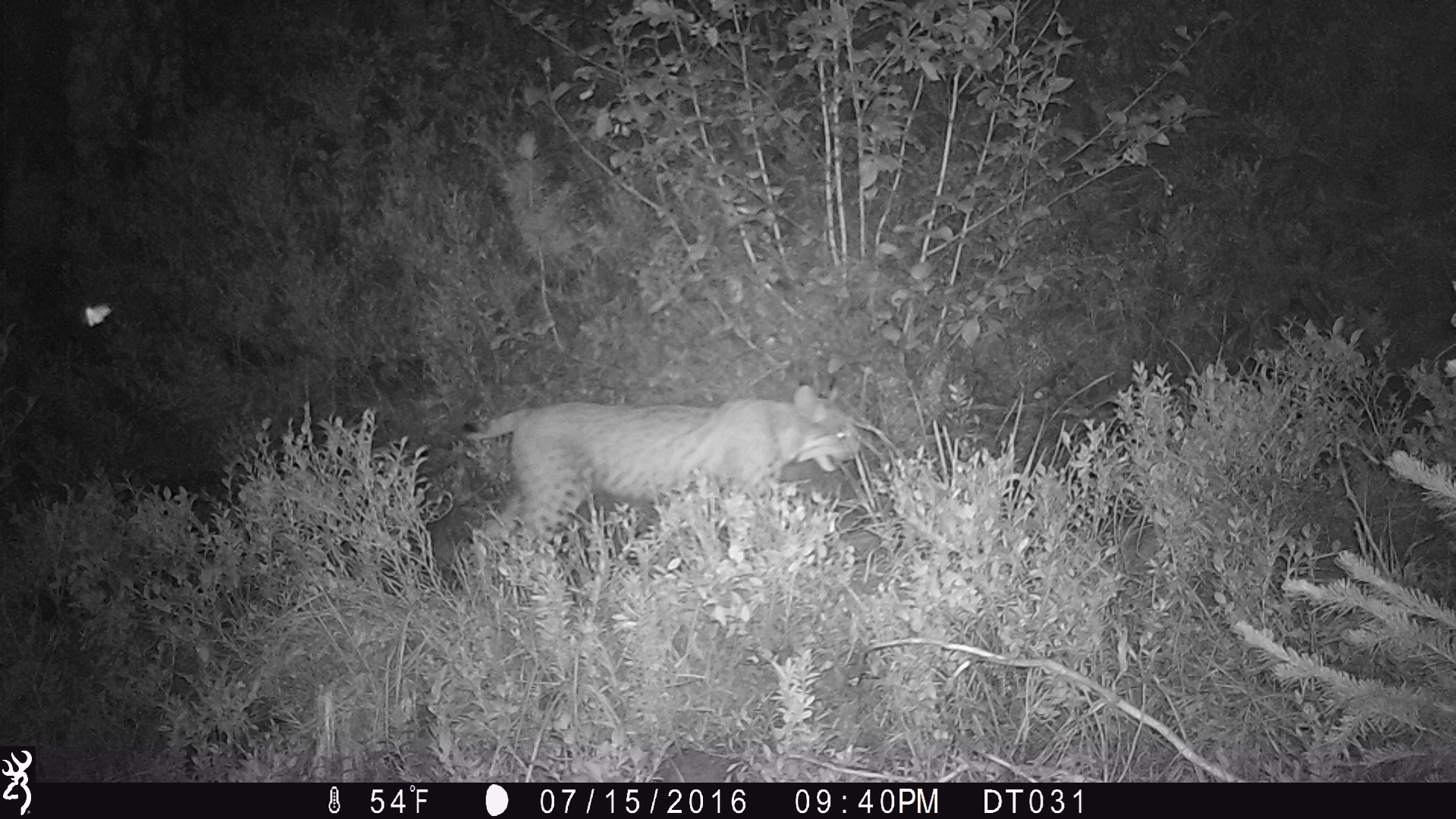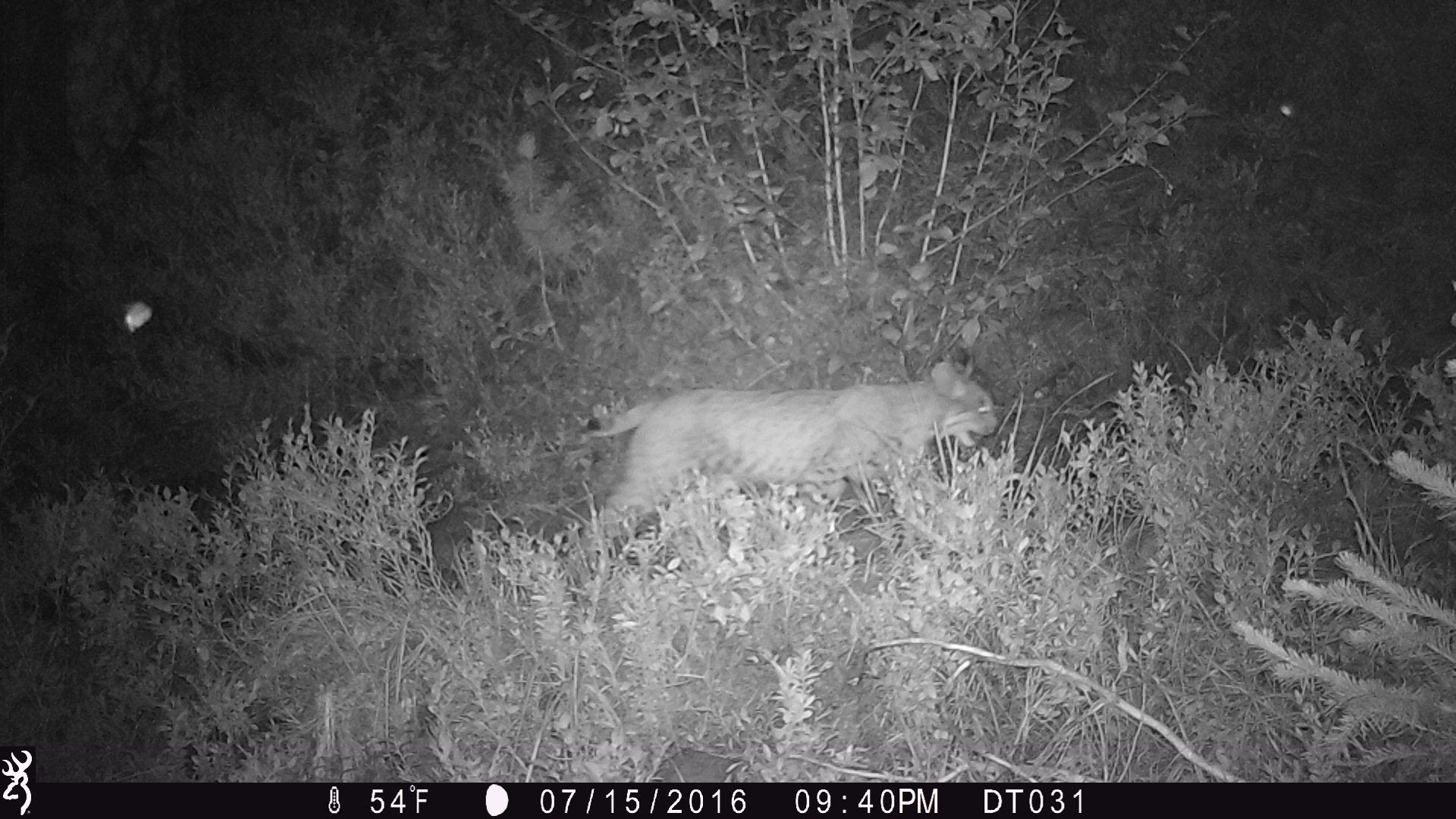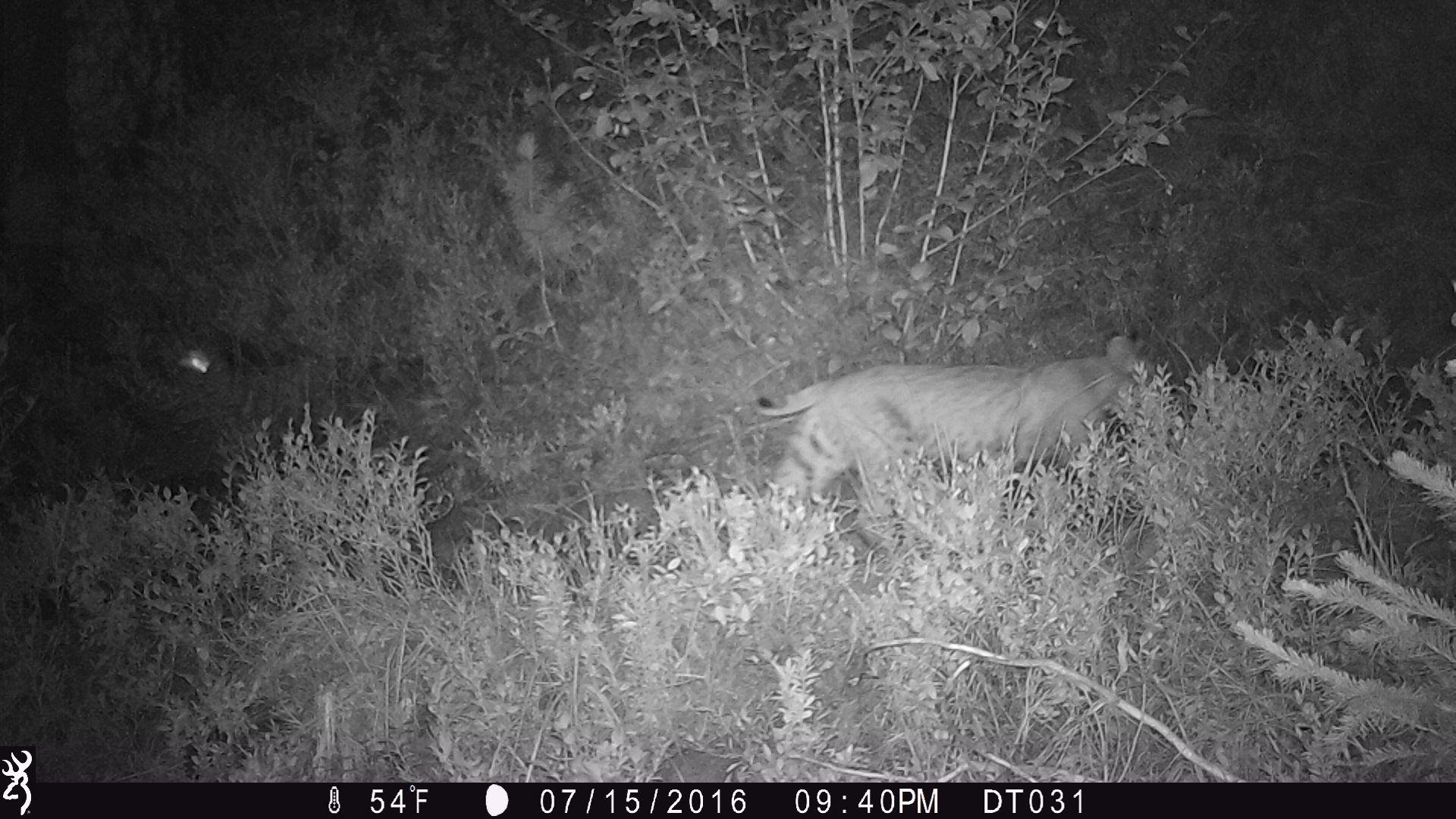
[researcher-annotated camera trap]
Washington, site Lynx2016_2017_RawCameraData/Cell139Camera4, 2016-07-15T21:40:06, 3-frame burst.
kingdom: Animalia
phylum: Chordata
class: Mammalia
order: Carnivora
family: Felidae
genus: Lynx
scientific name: Lynx rufus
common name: bobcat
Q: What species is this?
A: Lynx rufus (bobcat).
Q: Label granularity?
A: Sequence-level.